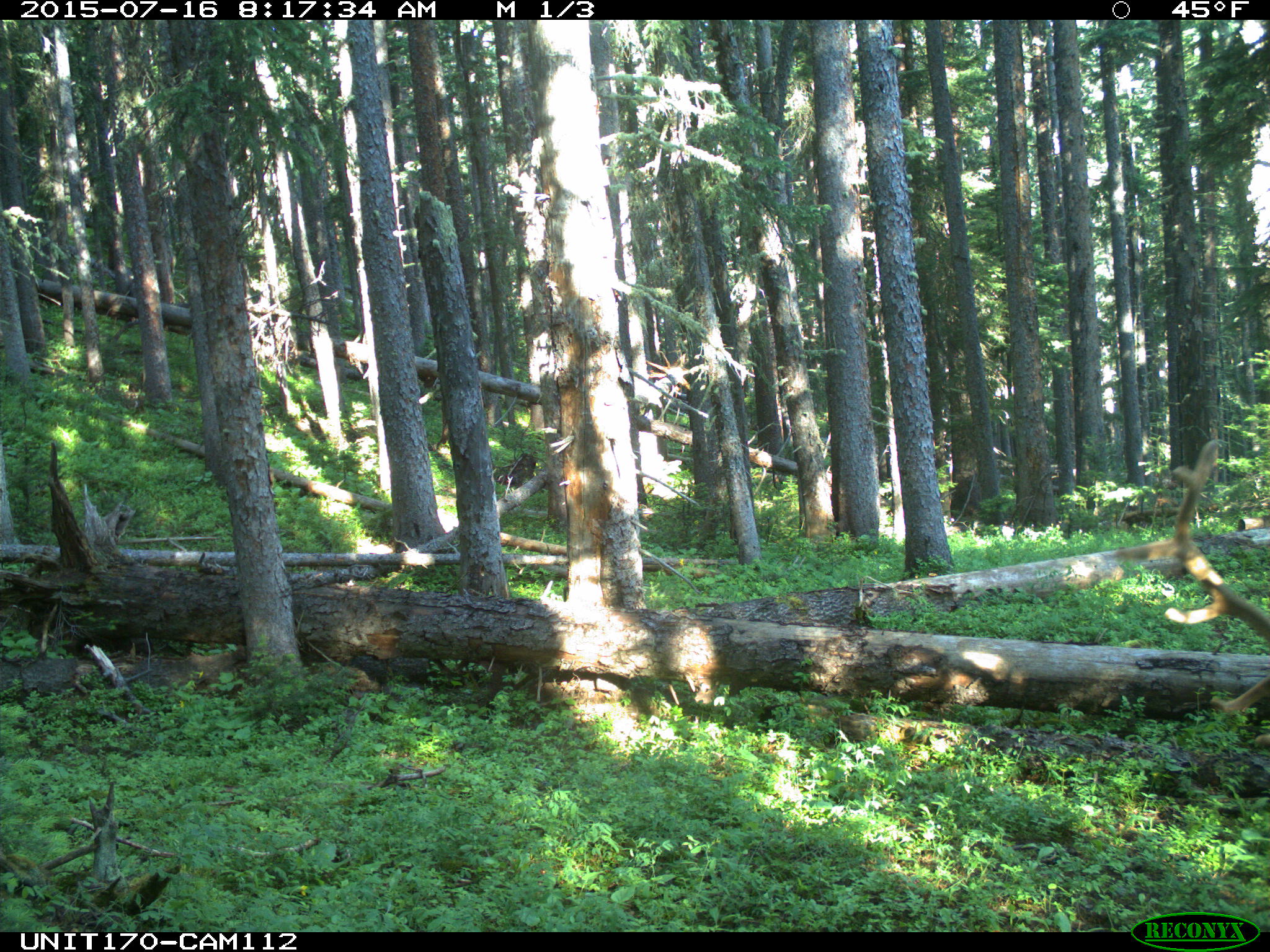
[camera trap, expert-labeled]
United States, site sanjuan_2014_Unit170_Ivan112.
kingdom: Animalia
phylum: Chordata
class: Mammalia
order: Artiodactyla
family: Cervidae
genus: Cervus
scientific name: Cervus elaphus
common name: red deer